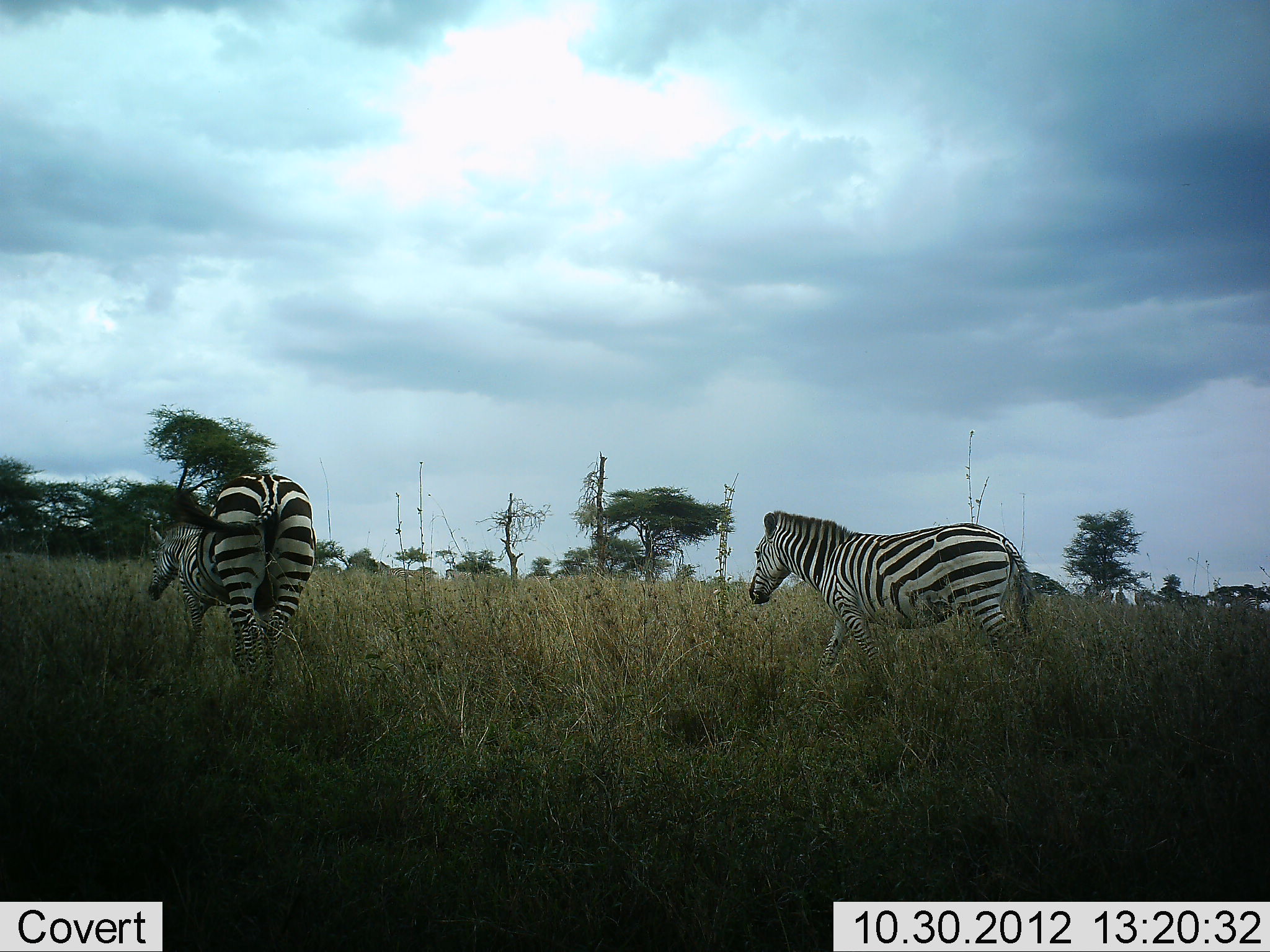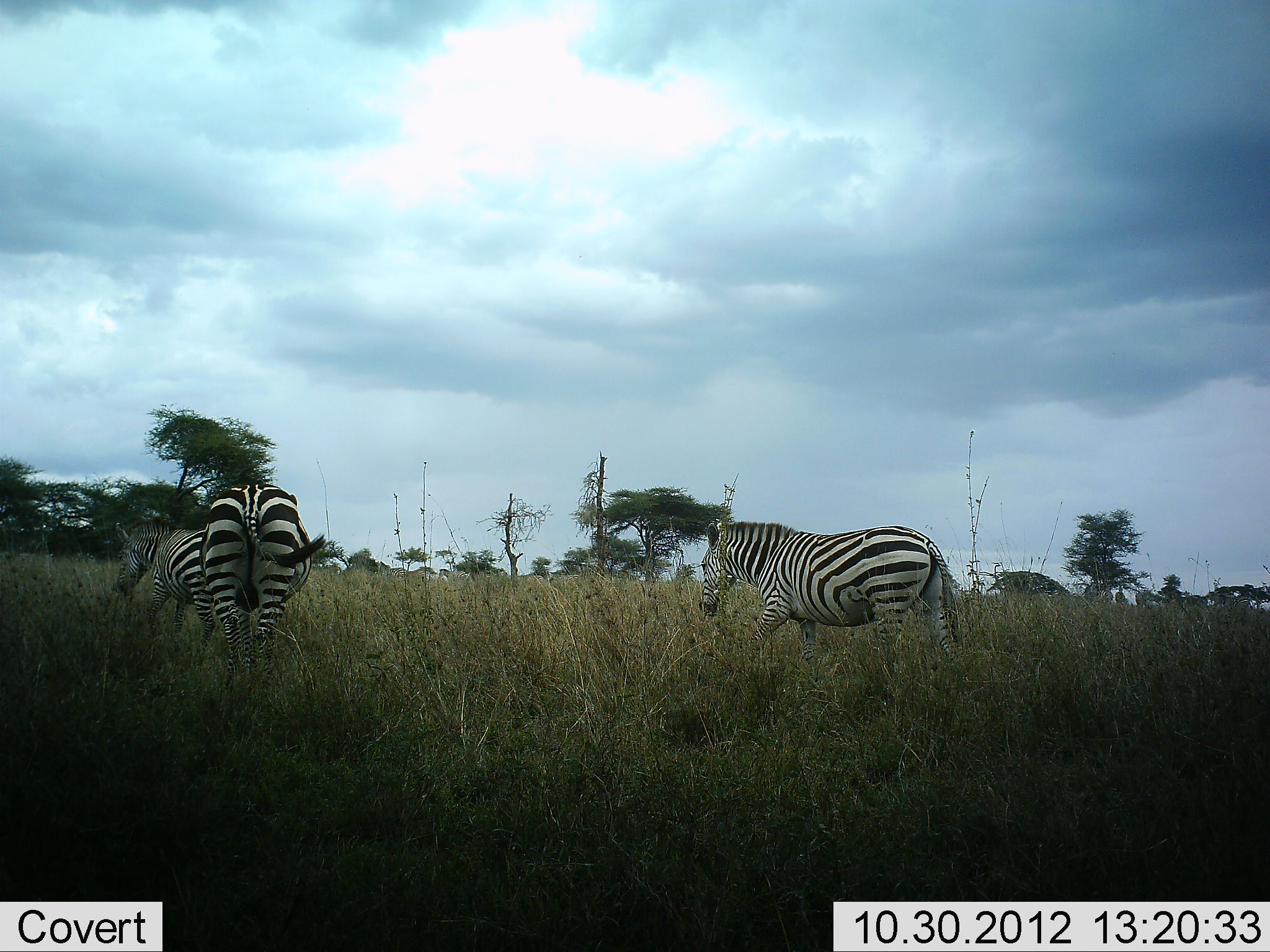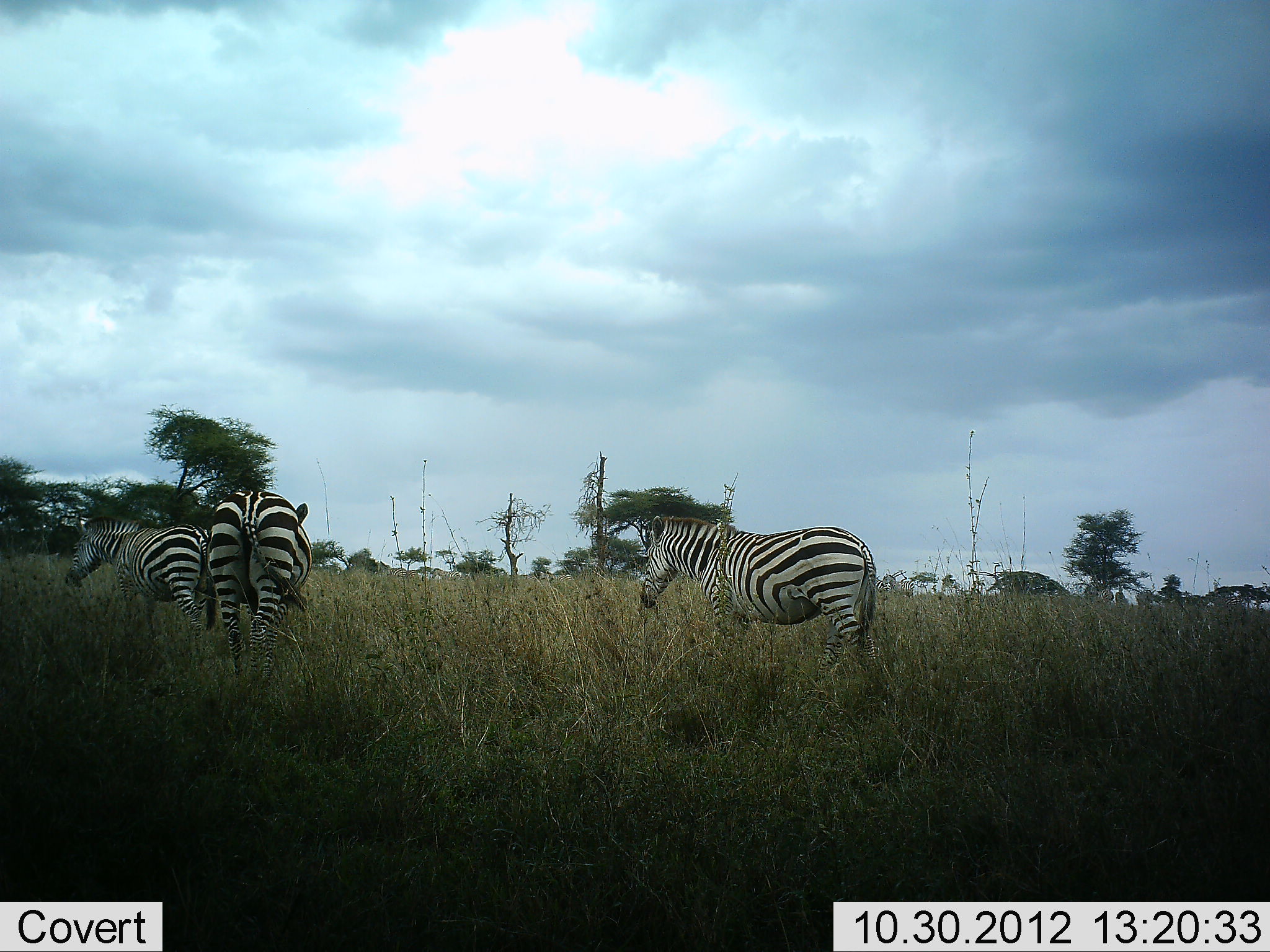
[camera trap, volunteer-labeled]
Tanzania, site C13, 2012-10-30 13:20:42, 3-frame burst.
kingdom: Animalia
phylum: Chordata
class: Mammalia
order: Perissodactyla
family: Equidae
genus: Equus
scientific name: Equus quagga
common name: plains zebra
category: zebra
Zebra (plains zebra) (Equus quagga), count 4. Behavior (volunteer vote fractions): standing 10%, resting 0%, moving 100%, interacting 10%. Young present (vote fraction): 0%. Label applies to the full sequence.